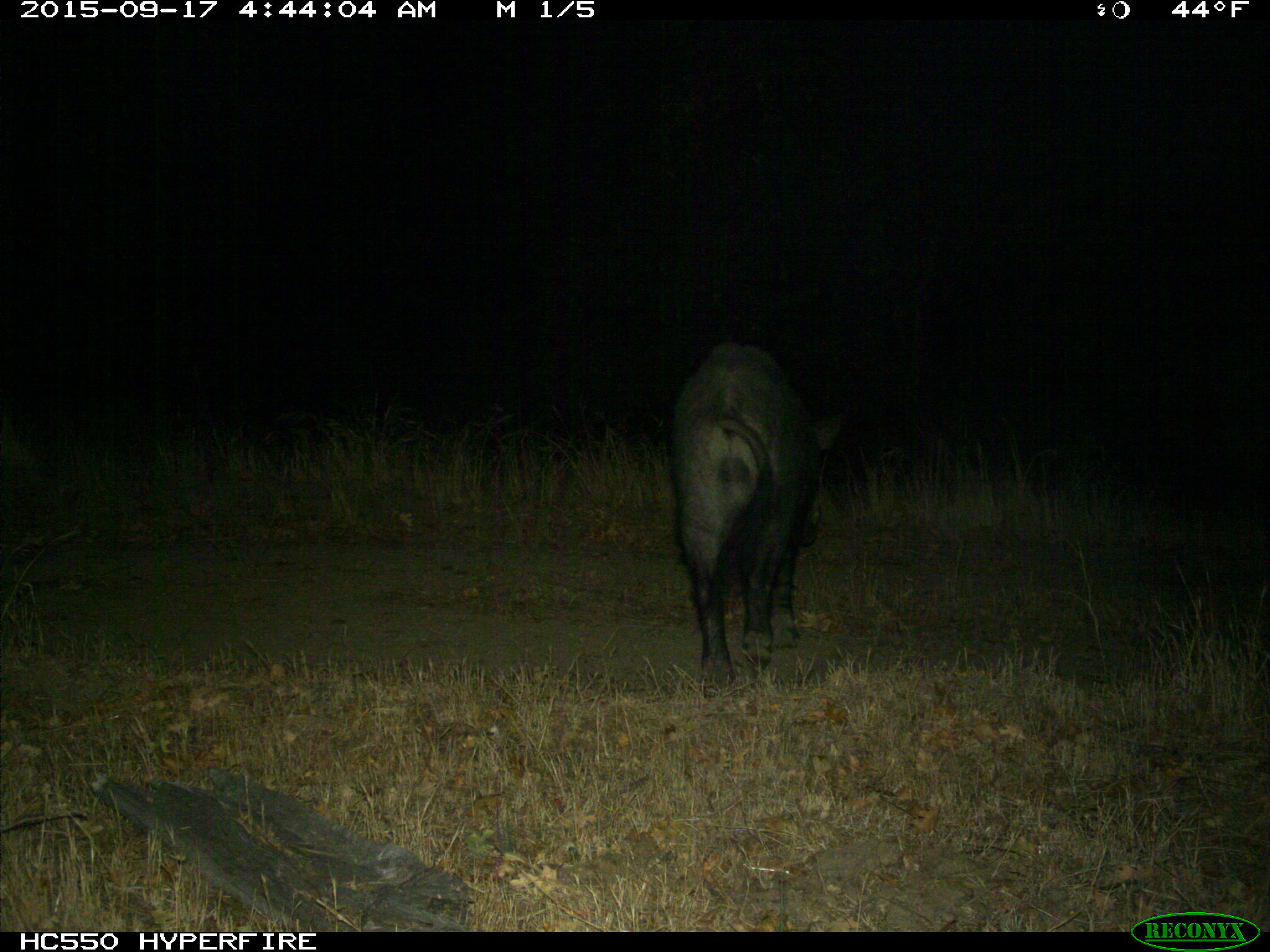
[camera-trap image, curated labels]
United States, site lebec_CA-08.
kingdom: Animalia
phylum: Chordata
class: Mammalia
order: Artiodactyla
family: Suidae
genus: Sus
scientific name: Sus scrofa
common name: wild boar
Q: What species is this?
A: Sus scrofa (wild boar).